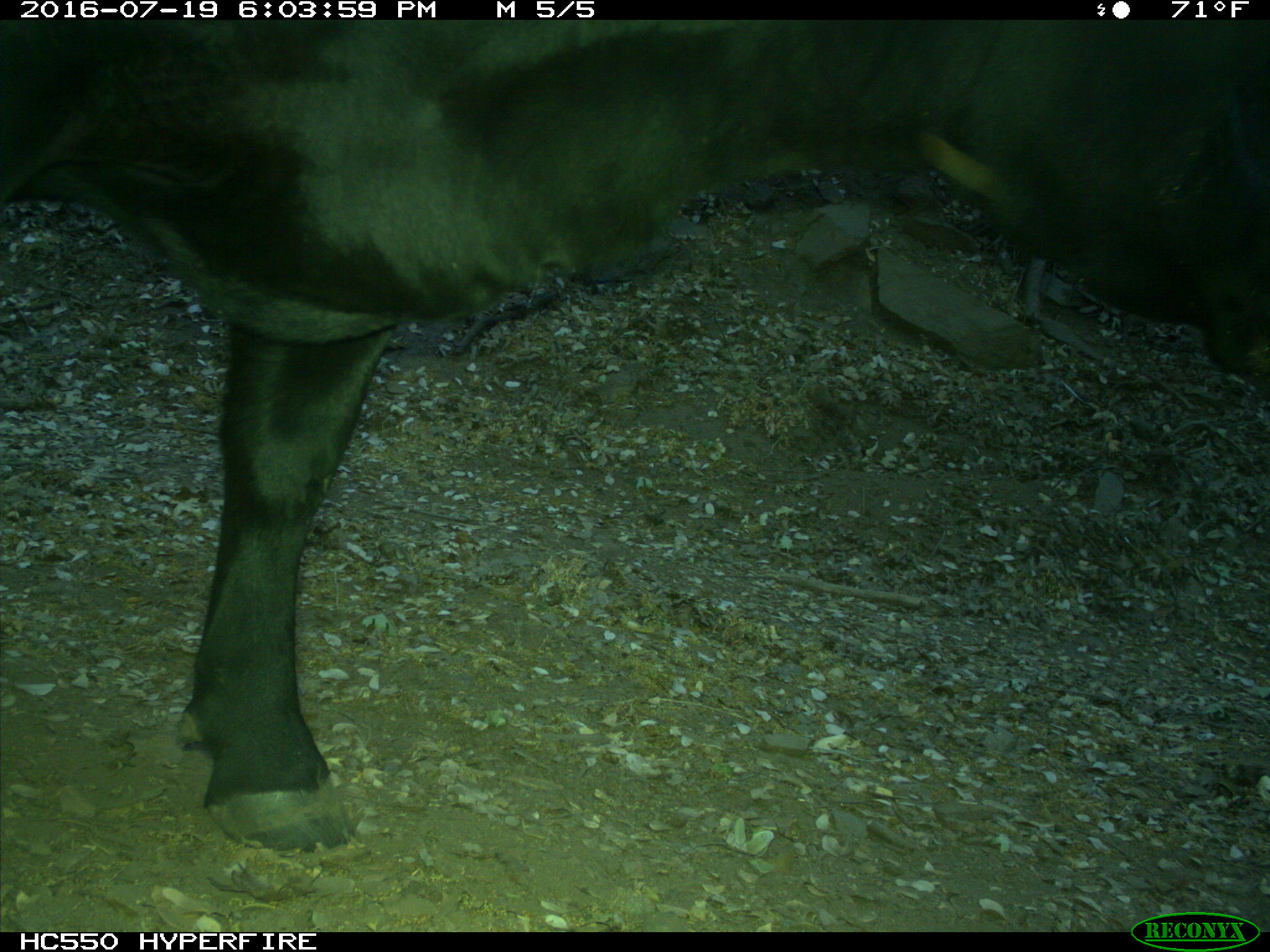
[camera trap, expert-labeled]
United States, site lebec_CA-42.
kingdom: Animalia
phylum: Chordata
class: Mammalia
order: Artiodactyla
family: Bovidae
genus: Bos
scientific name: Bos taurus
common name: domestic cow